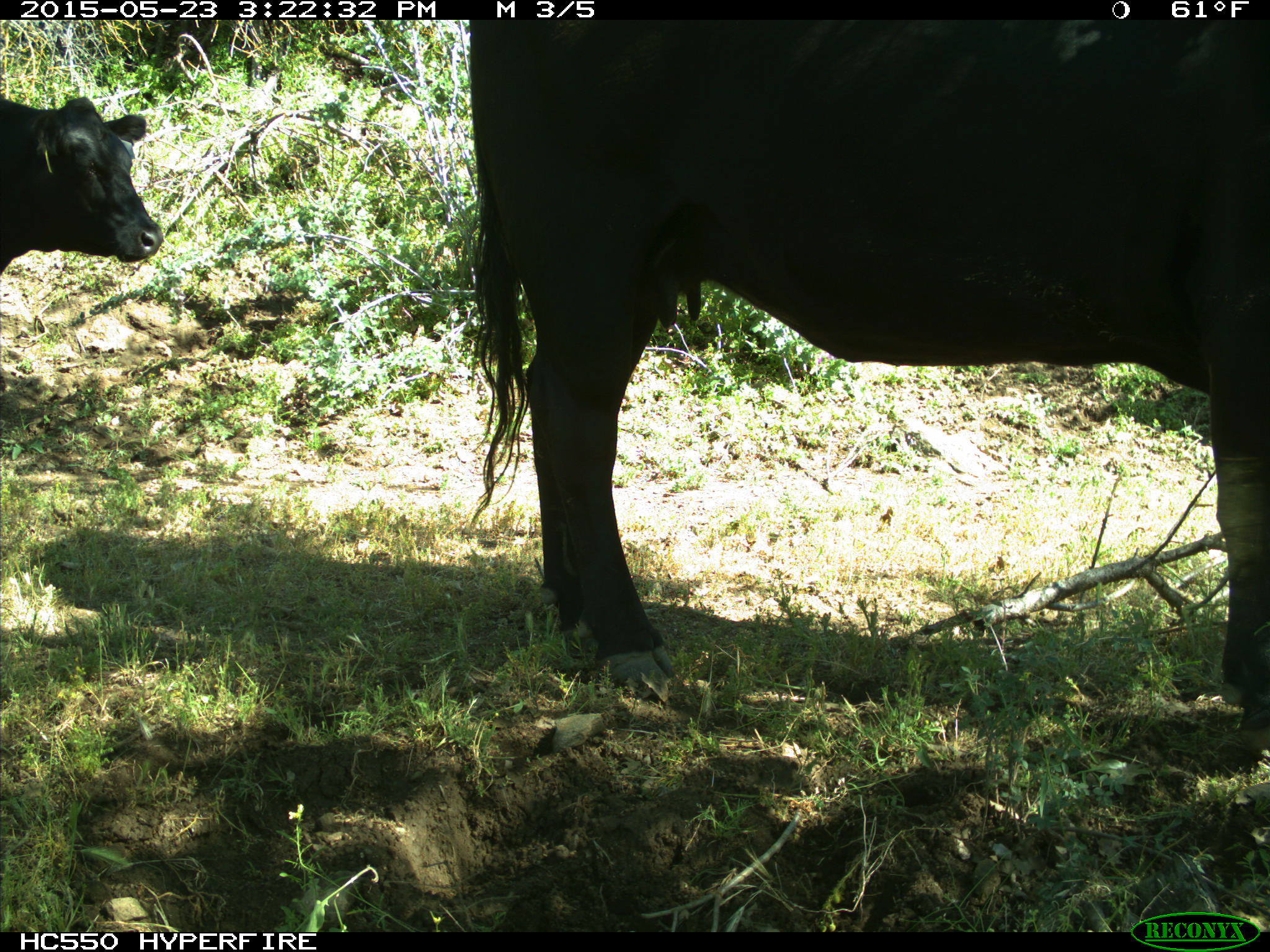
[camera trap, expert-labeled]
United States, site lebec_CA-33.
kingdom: Animalia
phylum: Chordata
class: Mammalia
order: Artiodactyla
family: Bovidae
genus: Bos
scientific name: Bos taurus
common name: domestic cow